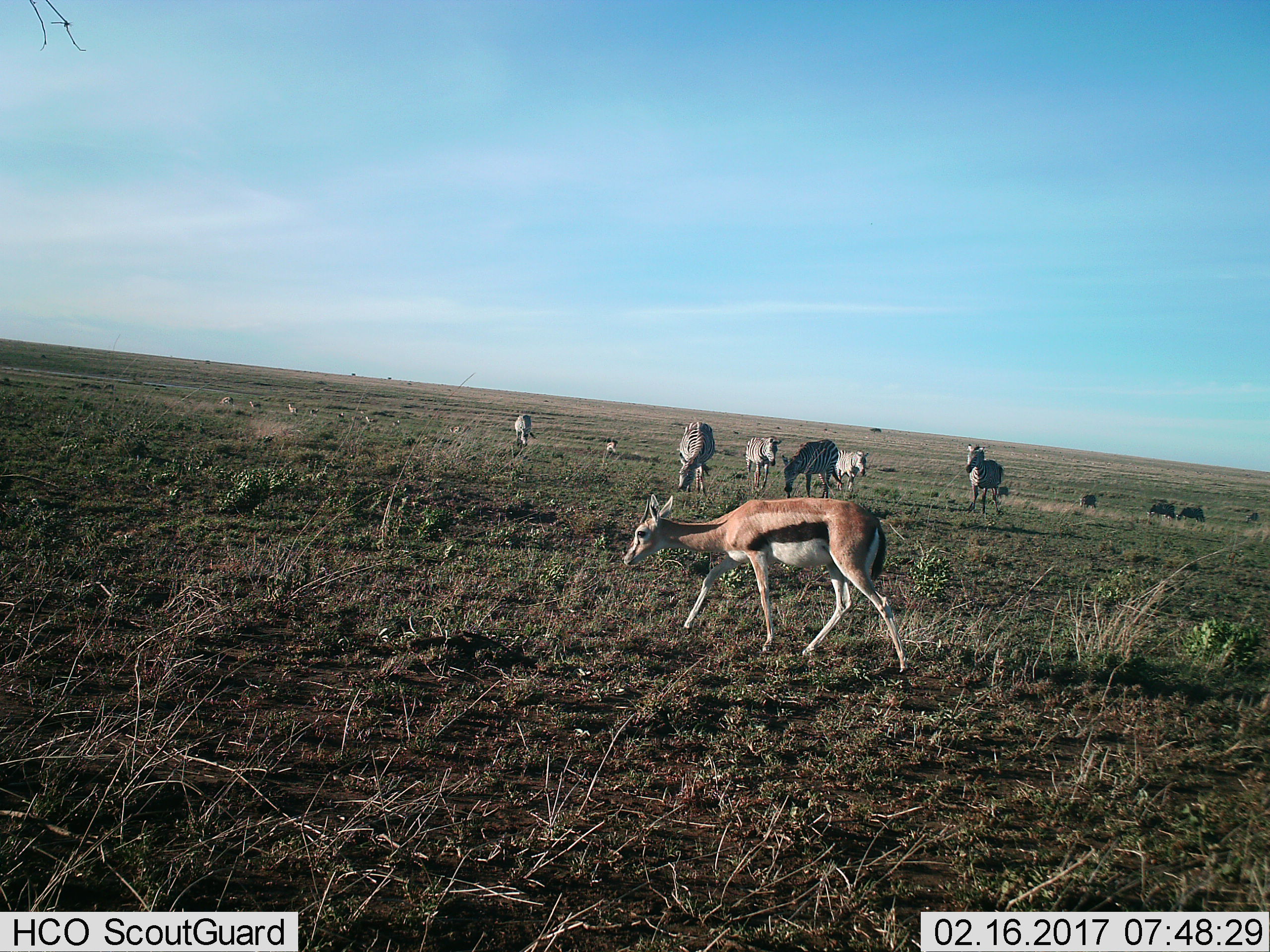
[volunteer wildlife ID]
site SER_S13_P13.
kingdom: Animalia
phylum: Chordata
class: Mammalia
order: Artiodactyla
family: Bovidae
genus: Eudorcas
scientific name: Eudorcas thomsonii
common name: thomson's gazelle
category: gazellethomsons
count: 1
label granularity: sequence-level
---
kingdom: Animalia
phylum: Chordata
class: Mammalia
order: Perissodactyla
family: Equidae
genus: Equus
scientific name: Equus quagga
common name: plains zebra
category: zebraplains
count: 11-50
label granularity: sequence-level